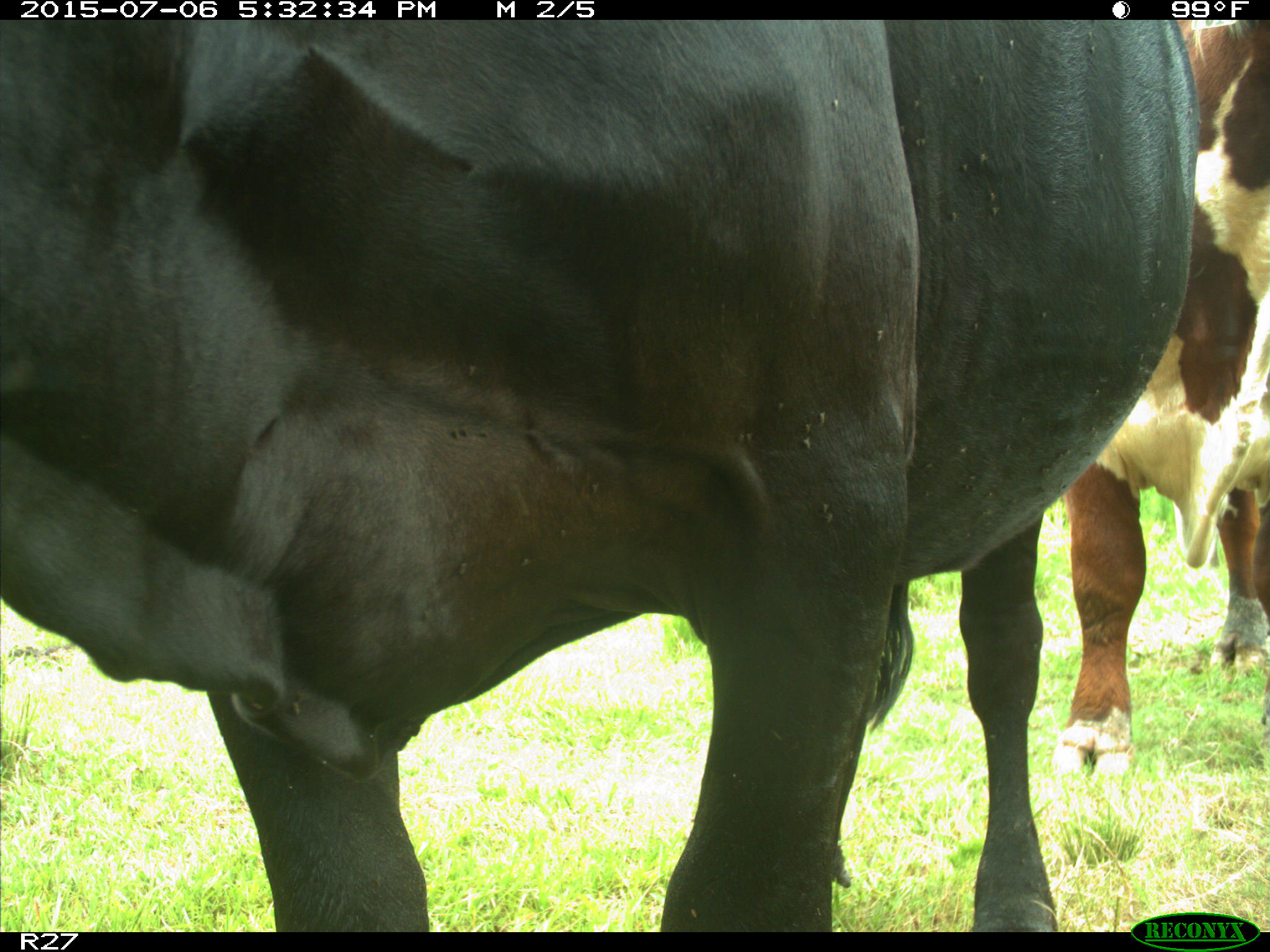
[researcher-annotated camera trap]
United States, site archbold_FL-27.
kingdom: Animalia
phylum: Chordata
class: Mammalia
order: Artiodactyla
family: Bovidae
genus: Bos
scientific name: Bos taurus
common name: domestic cow